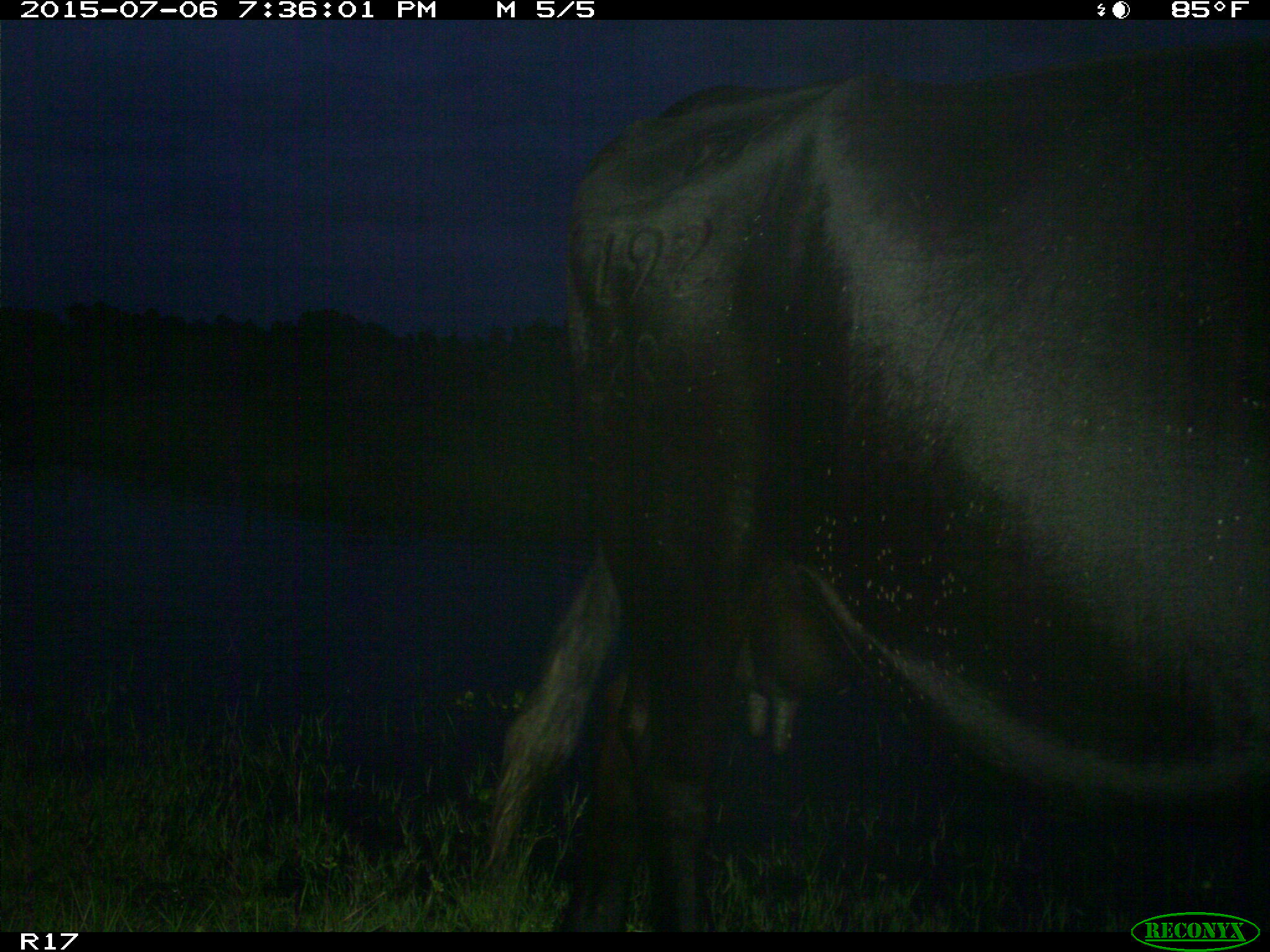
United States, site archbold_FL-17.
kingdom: Animalia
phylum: Chordata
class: Mammalia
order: Artiodactyla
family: Bovidae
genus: Bos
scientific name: Bos taurus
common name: domestic cow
Bos taurus (domestic cow).